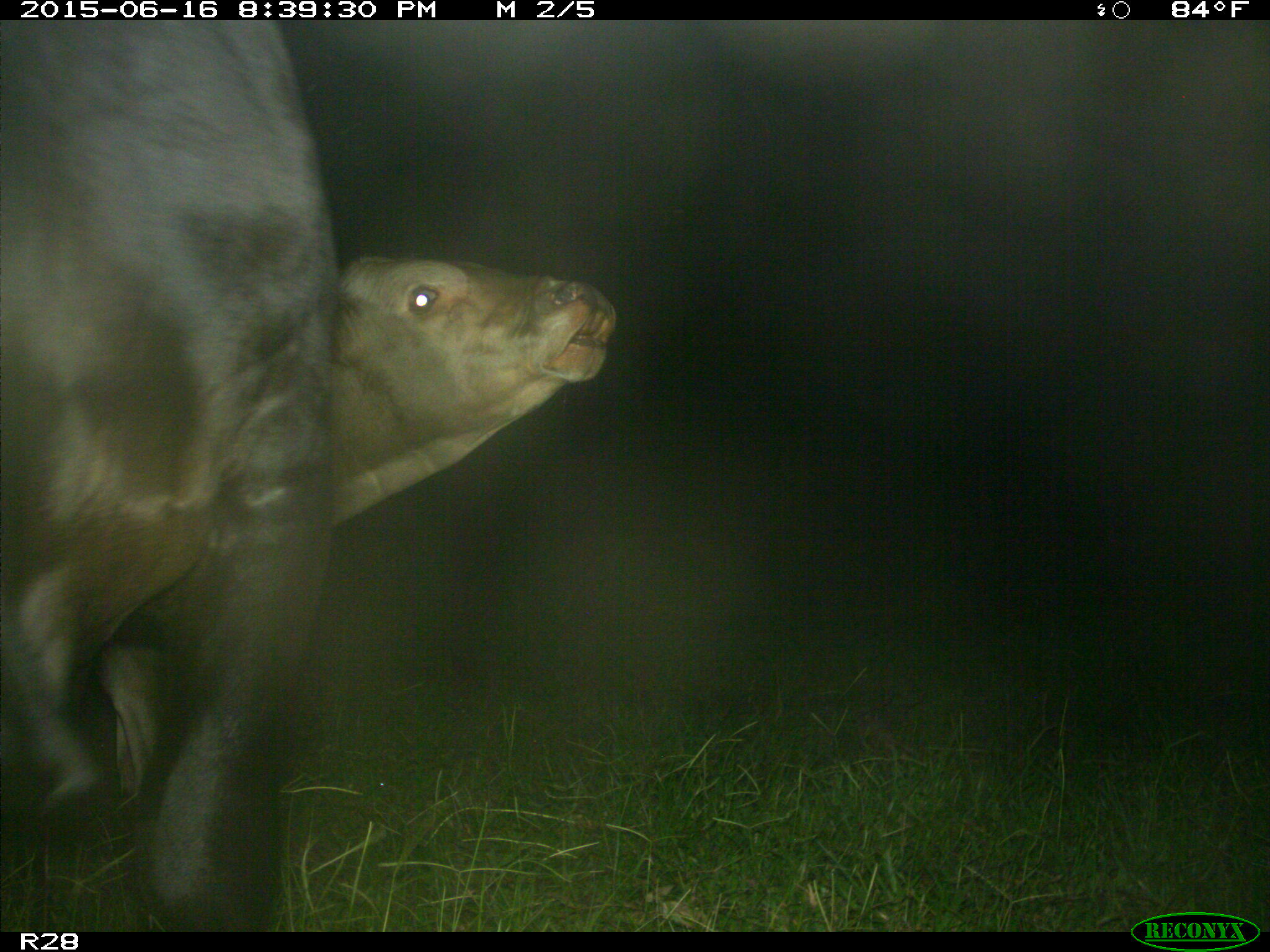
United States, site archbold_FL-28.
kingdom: Animalia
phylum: Chordata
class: Mammalia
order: Artiodactyla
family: Bovidae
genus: Bos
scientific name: Bos taurus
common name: domestic cow